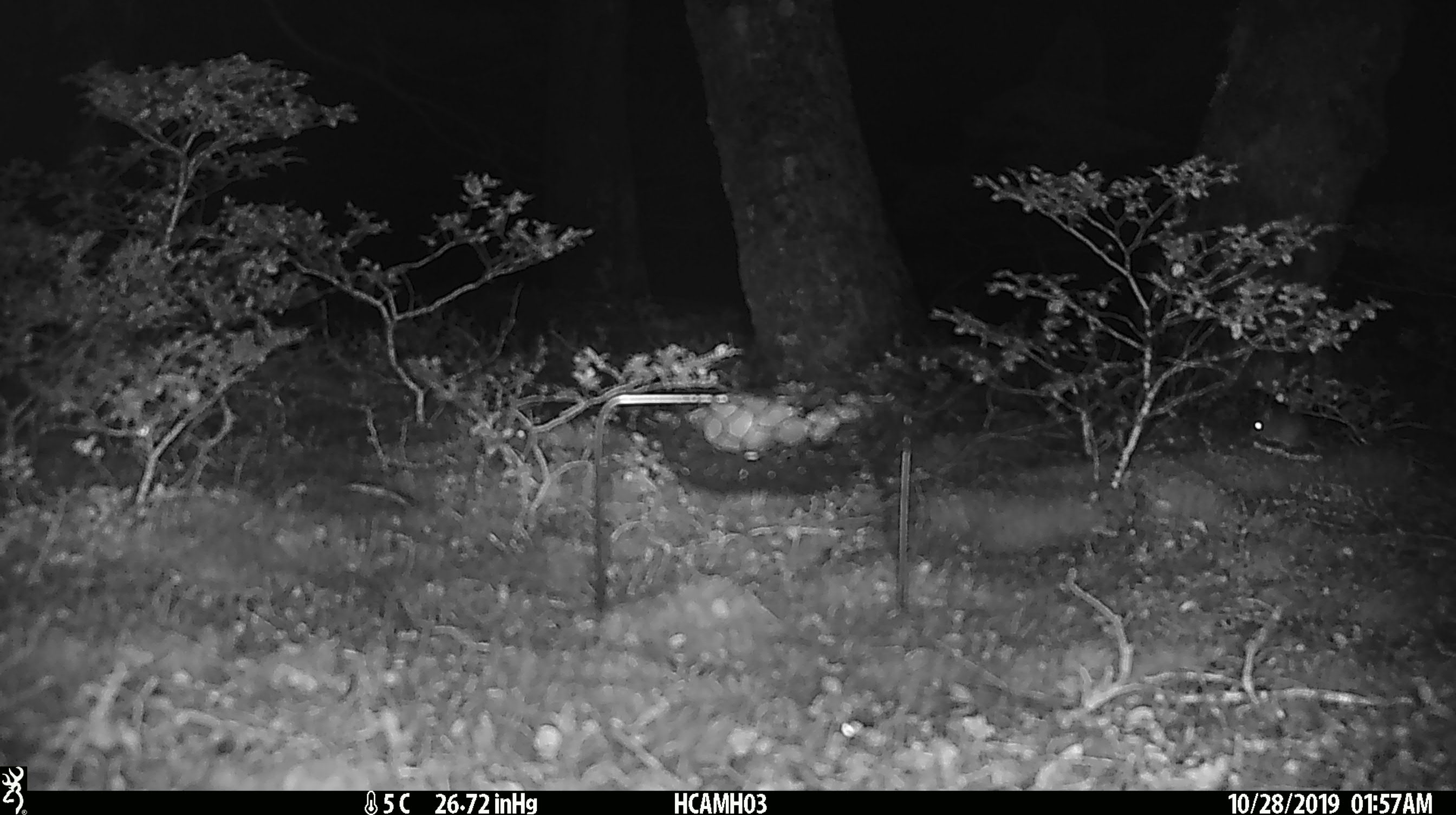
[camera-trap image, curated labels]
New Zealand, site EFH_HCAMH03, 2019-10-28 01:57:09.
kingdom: Animalia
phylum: Chordata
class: Mammalia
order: Rodentia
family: Muridae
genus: Mus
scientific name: Mus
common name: mouse